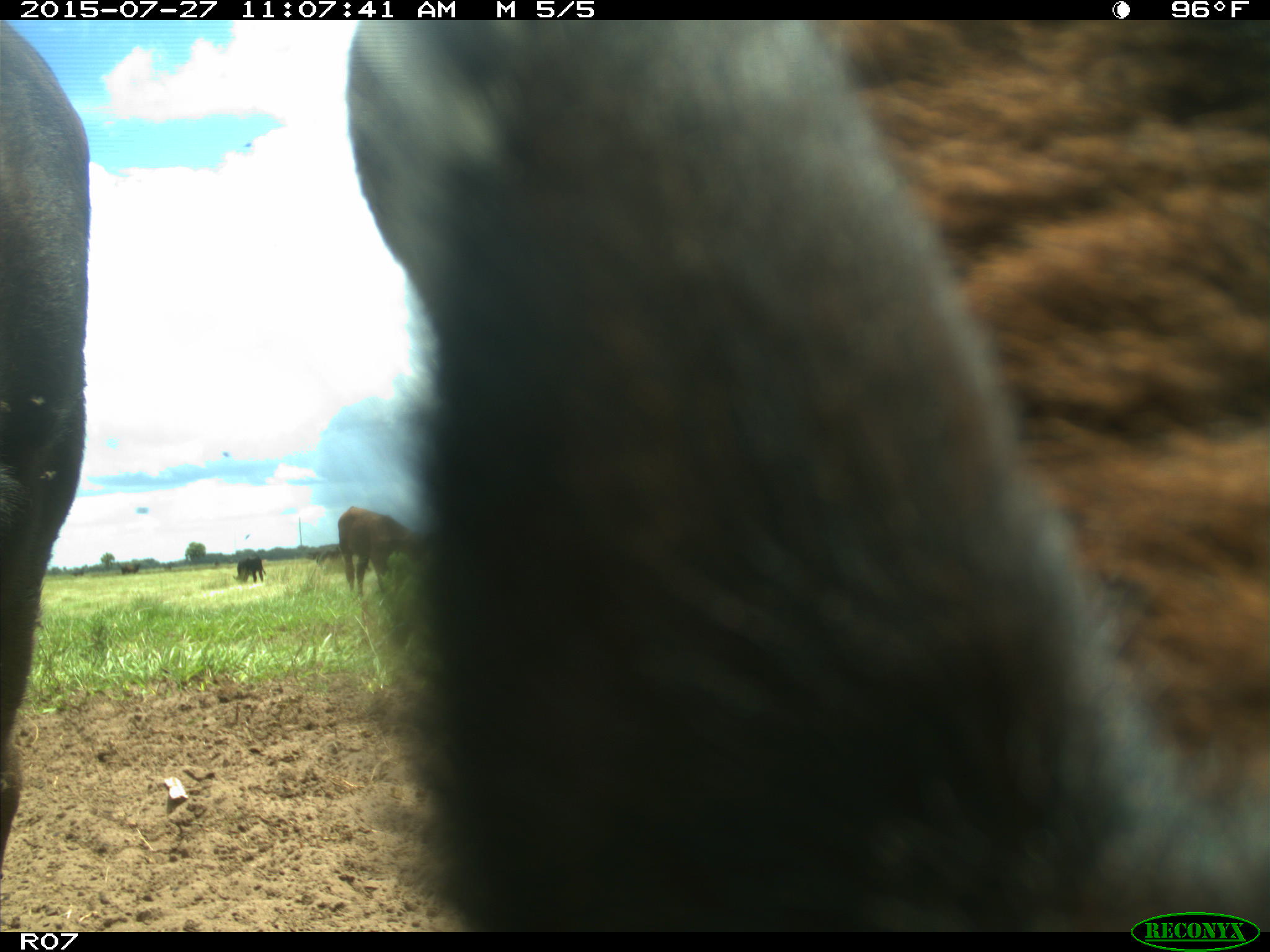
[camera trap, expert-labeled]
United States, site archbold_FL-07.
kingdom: Animalia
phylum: Chordata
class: Mammalia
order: Artiodactyla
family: Bovidae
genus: Bos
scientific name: Bos taurus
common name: domestic cow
Bos taurus (domestic cow).